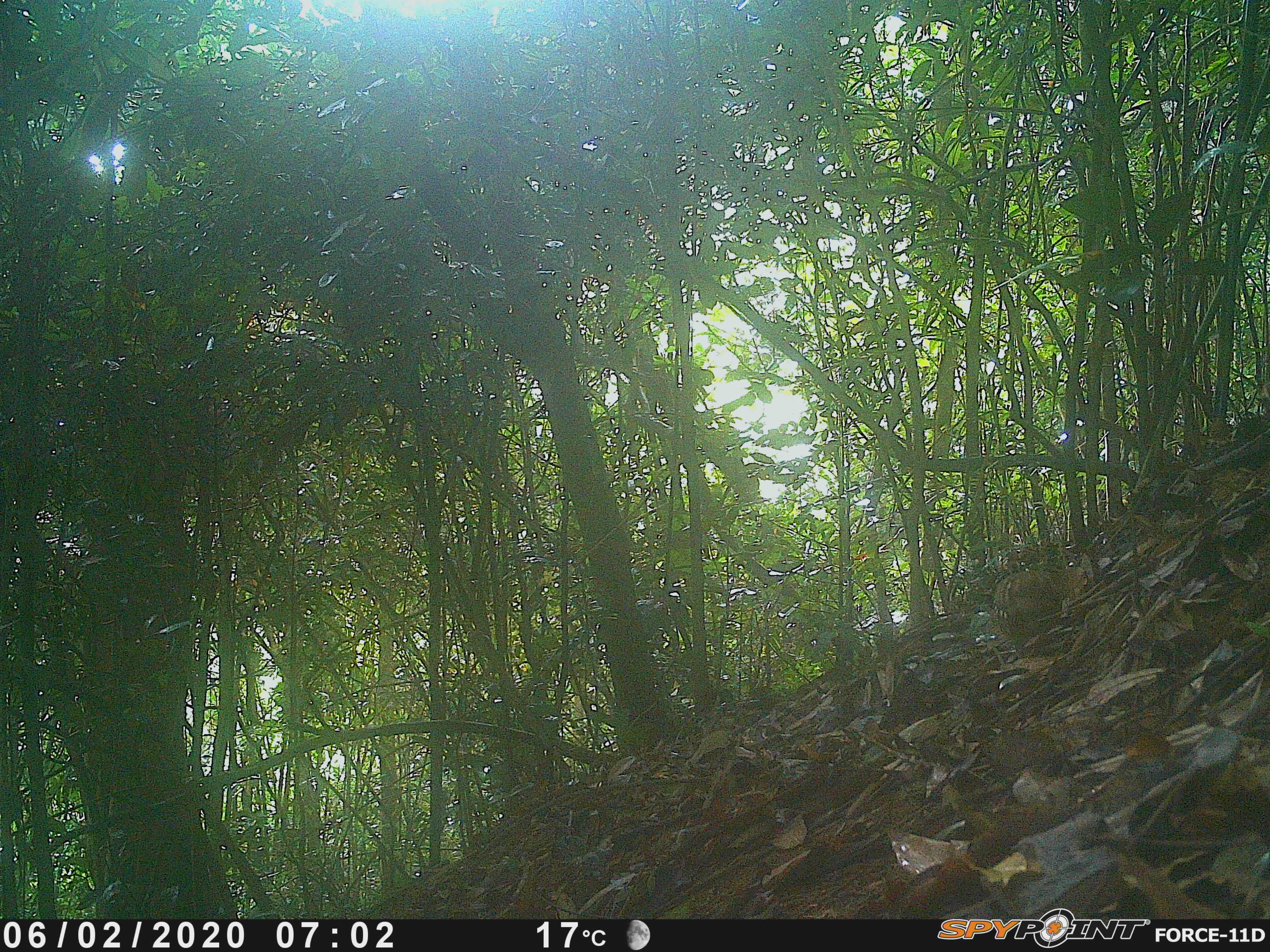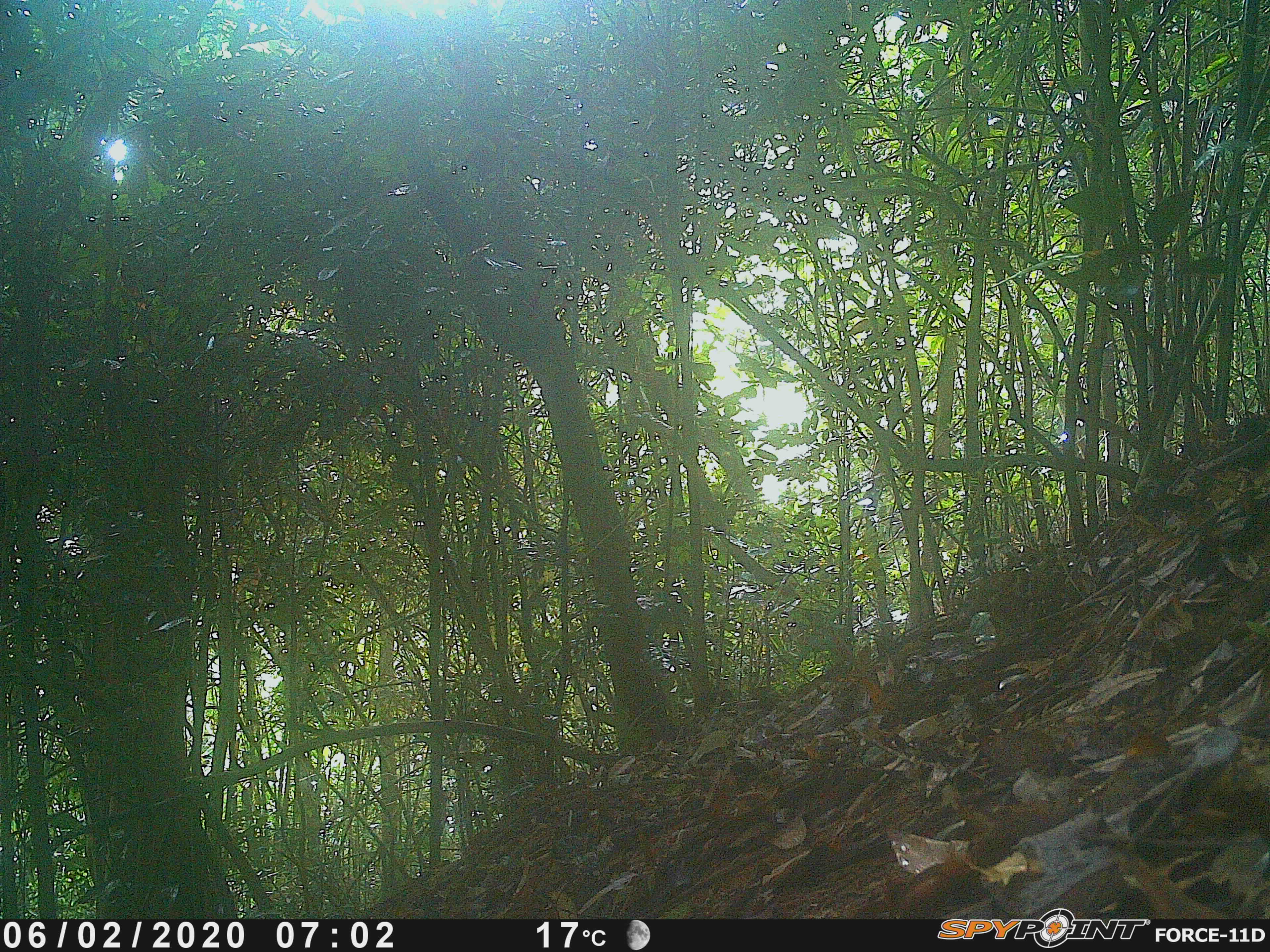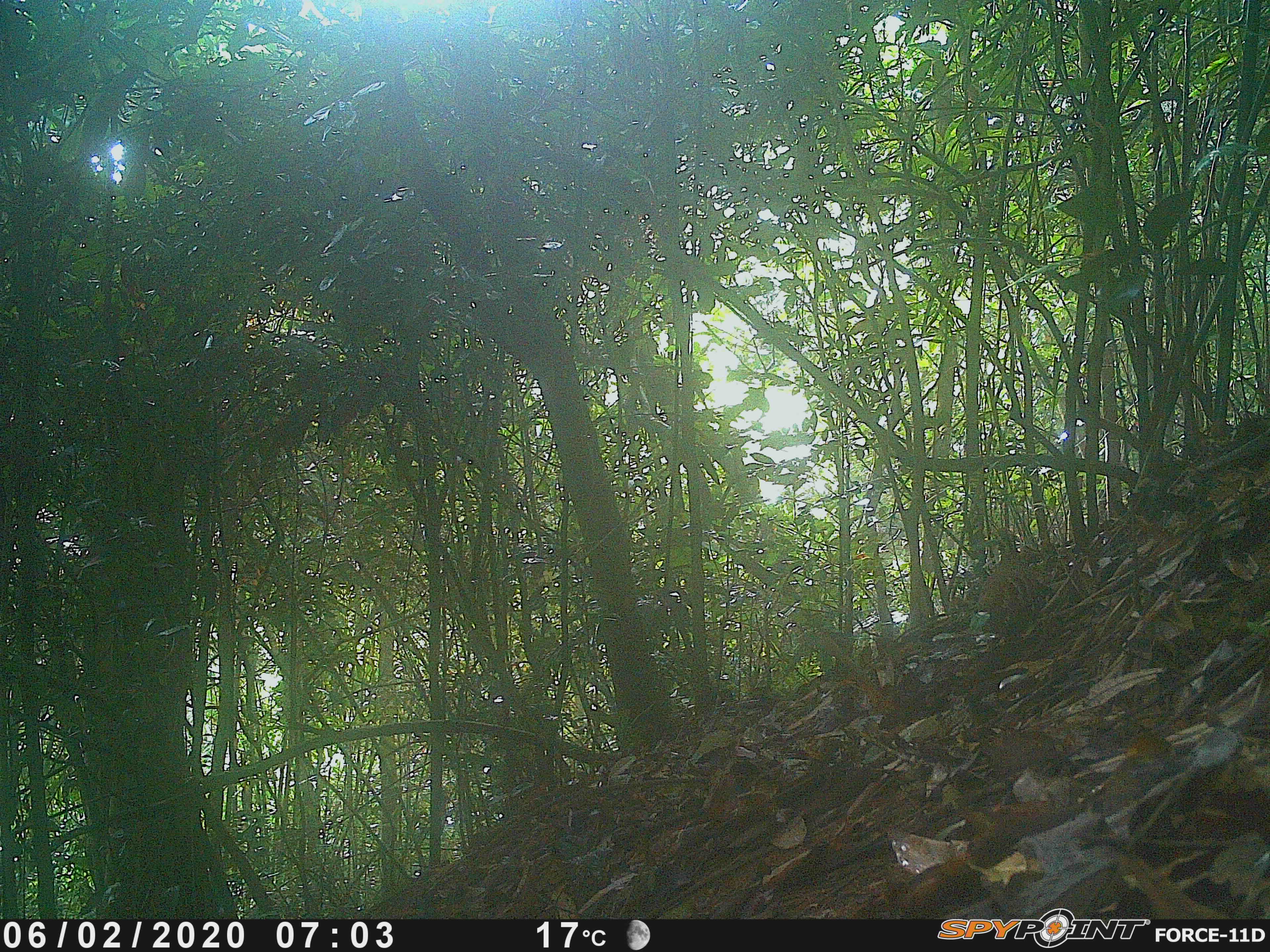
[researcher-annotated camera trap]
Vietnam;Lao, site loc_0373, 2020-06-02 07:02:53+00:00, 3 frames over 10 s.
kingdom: Animalia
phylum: Chordata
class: Aves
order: Galliformes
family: Phasianidae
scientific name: Phasianidae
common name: partridge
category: unidentified partridge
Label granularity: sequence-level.